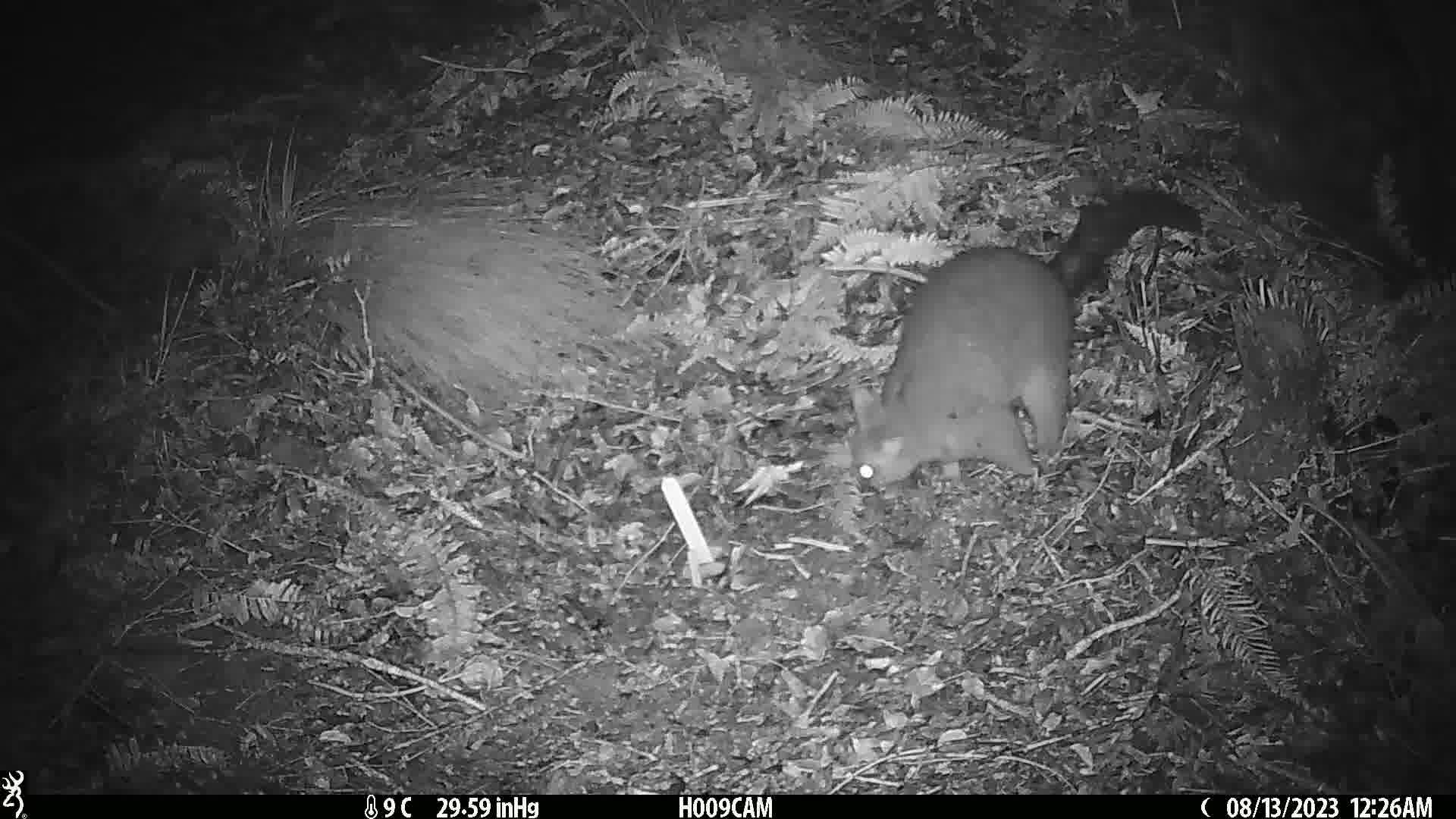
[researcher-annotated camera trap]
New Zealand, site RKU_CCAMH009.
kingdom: Animalia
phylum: Chordata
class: Mammalia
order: Diprotodontia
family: Phalangeridae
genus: Trichosurus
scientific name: Trichosurus vulpecula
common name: common brushtail possum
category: possum